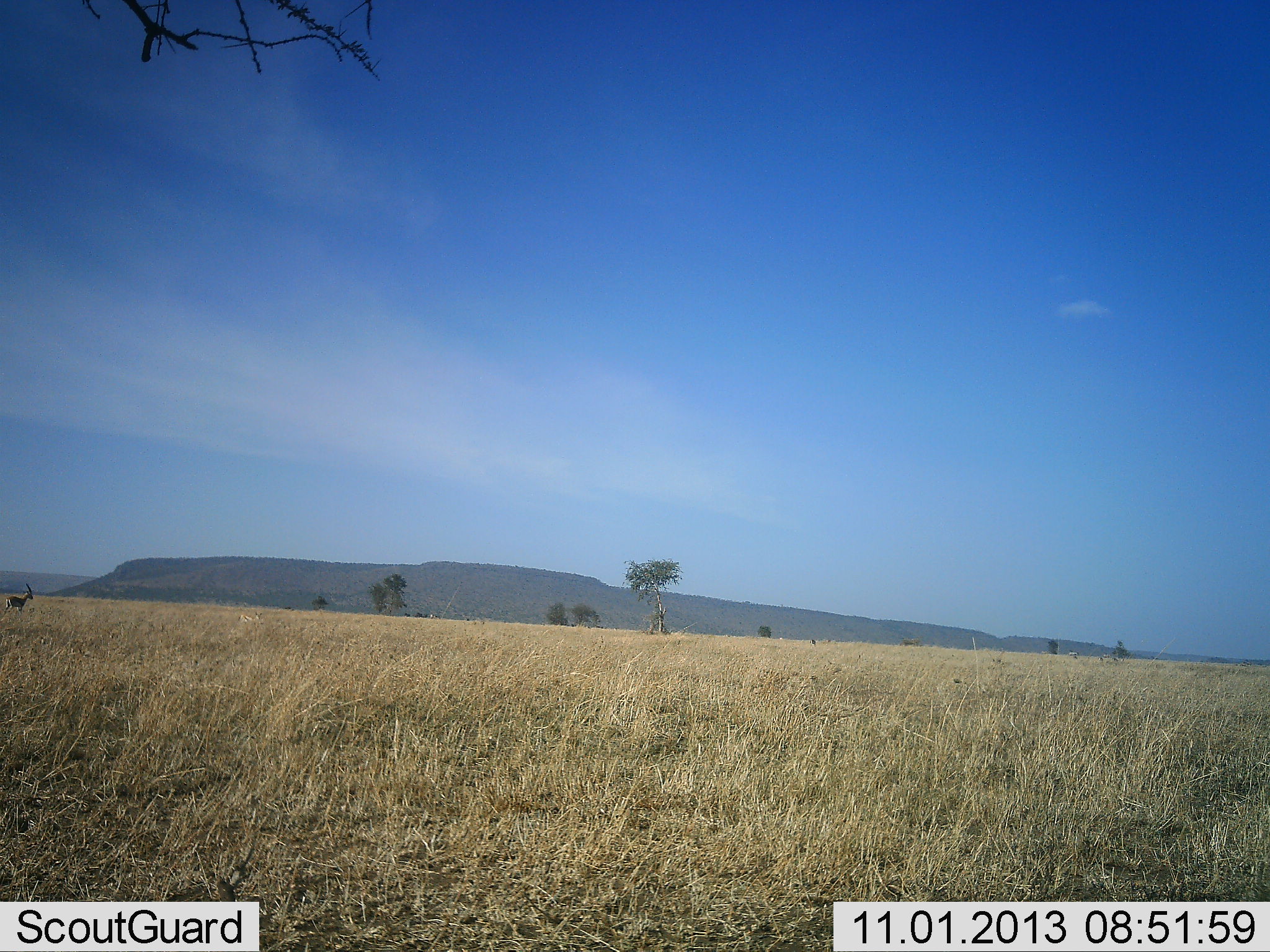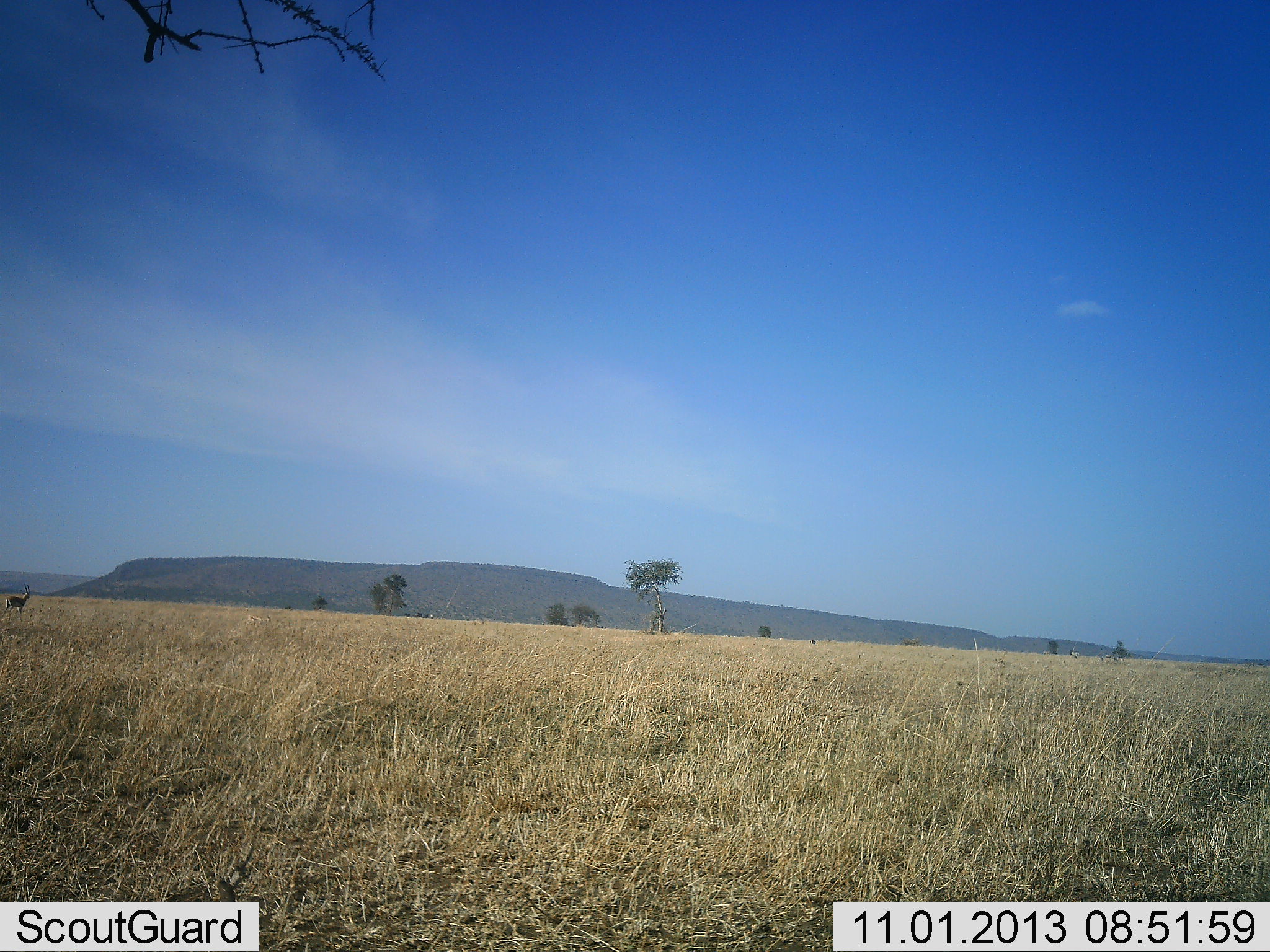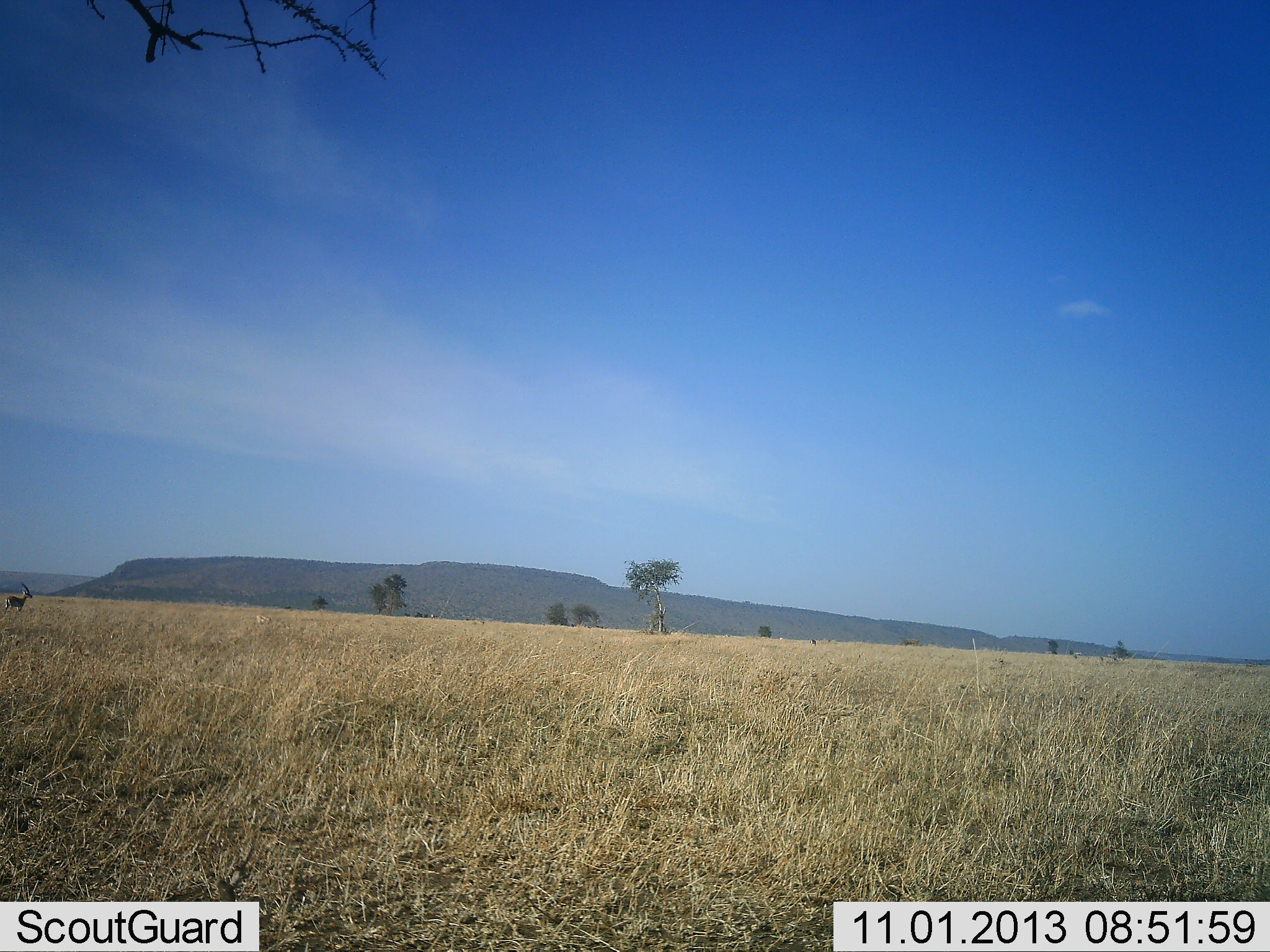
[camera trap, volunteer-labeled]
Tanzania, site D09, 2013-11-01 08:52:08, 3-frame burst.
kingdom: Animalia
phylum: Chordata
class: Mammalia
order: Artiodactyla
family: Bovidae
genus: Eudorcas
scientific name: Eudorcas thomsonii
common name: thomson's gazelle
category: gazellethomsons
Gazellethomsons (thomson's gazelle) (Eudorcas thomsonii), count 1. Behavior (volunteer vote fractions): standing 100%, resting 0%, moving 0%, interacting 0%. Young present (vote fraction): 0%. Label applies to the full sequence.